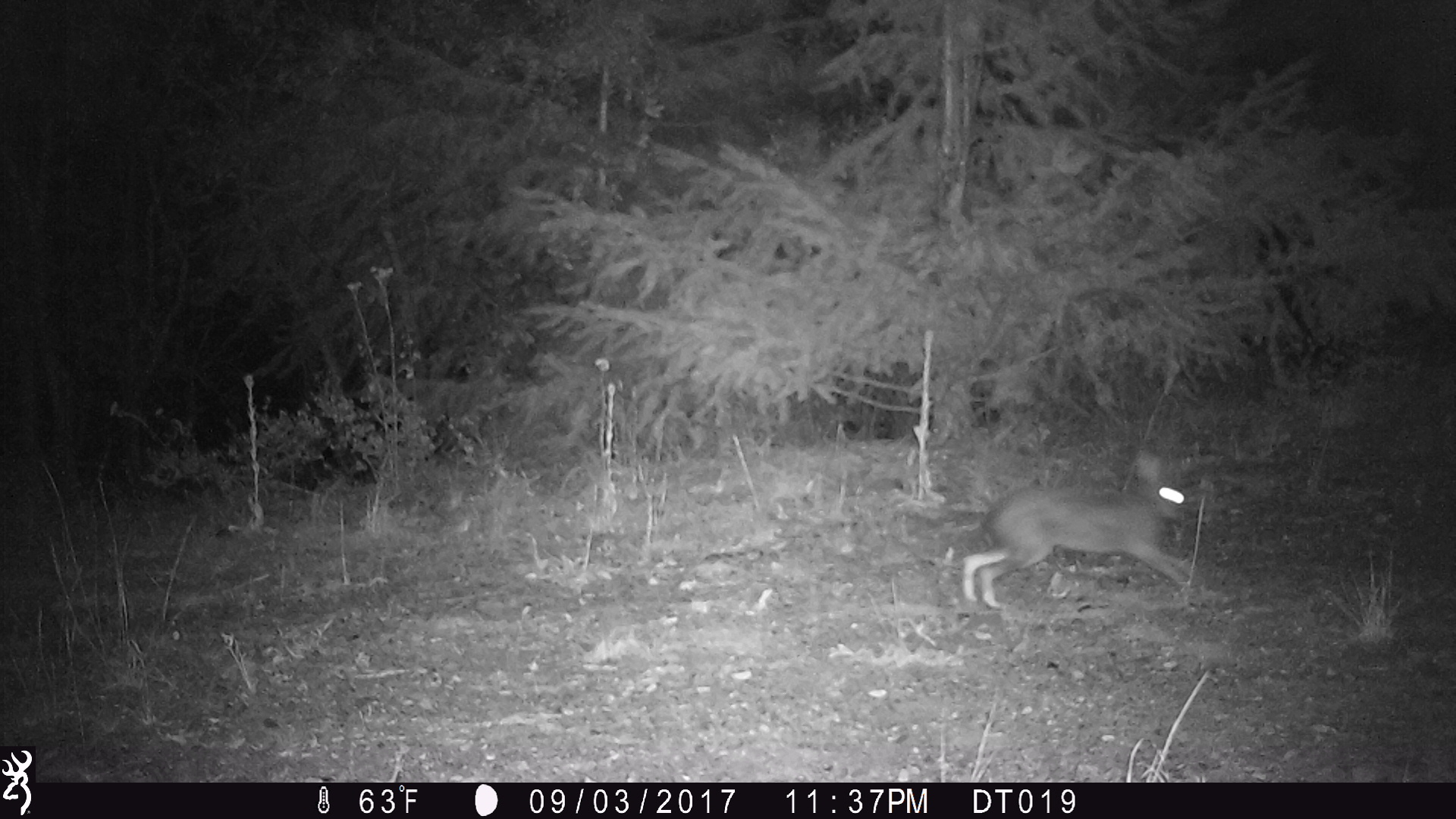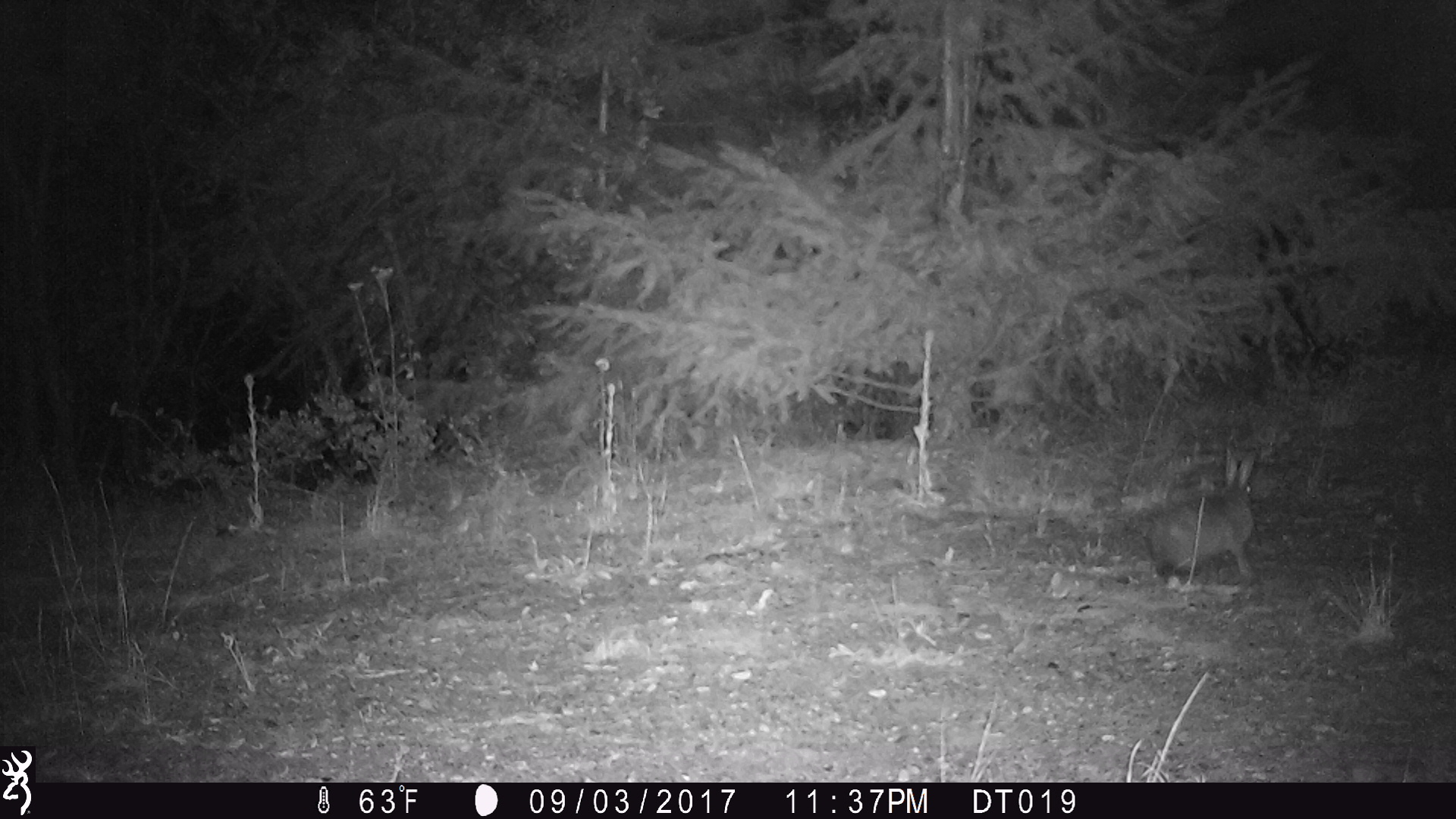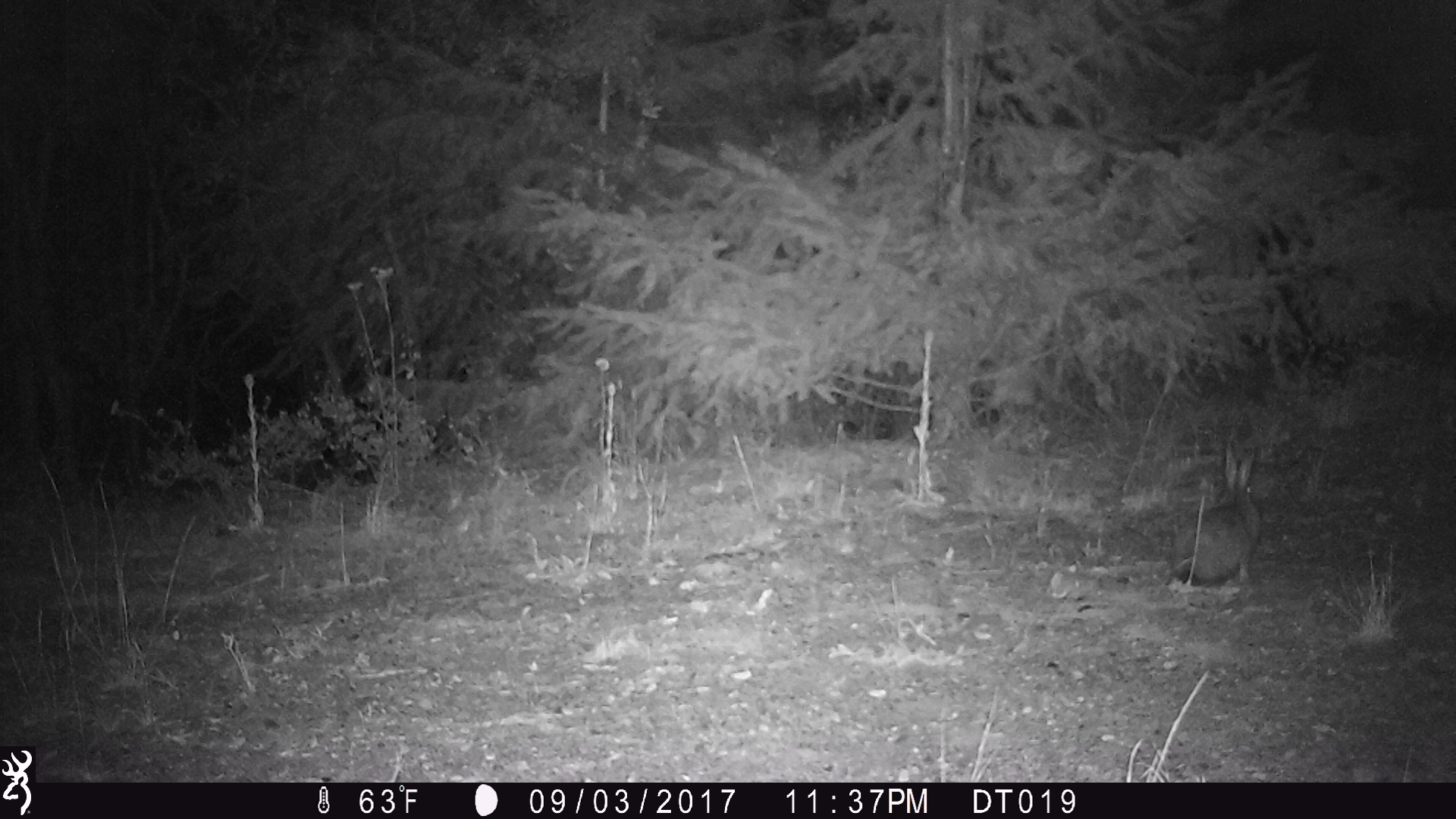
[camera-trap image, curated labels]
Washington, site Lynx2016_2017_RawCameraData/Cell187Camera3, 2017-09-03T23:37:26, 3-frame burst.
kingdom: Animalia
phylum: Chordata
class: Mammalia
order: Lagomorpha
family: Leporidae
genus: Lepus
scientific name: Lepus americanus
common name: snowshoe hare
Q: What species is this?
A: Lepus americanus (snowshoe hare).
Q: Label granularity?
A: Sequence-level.